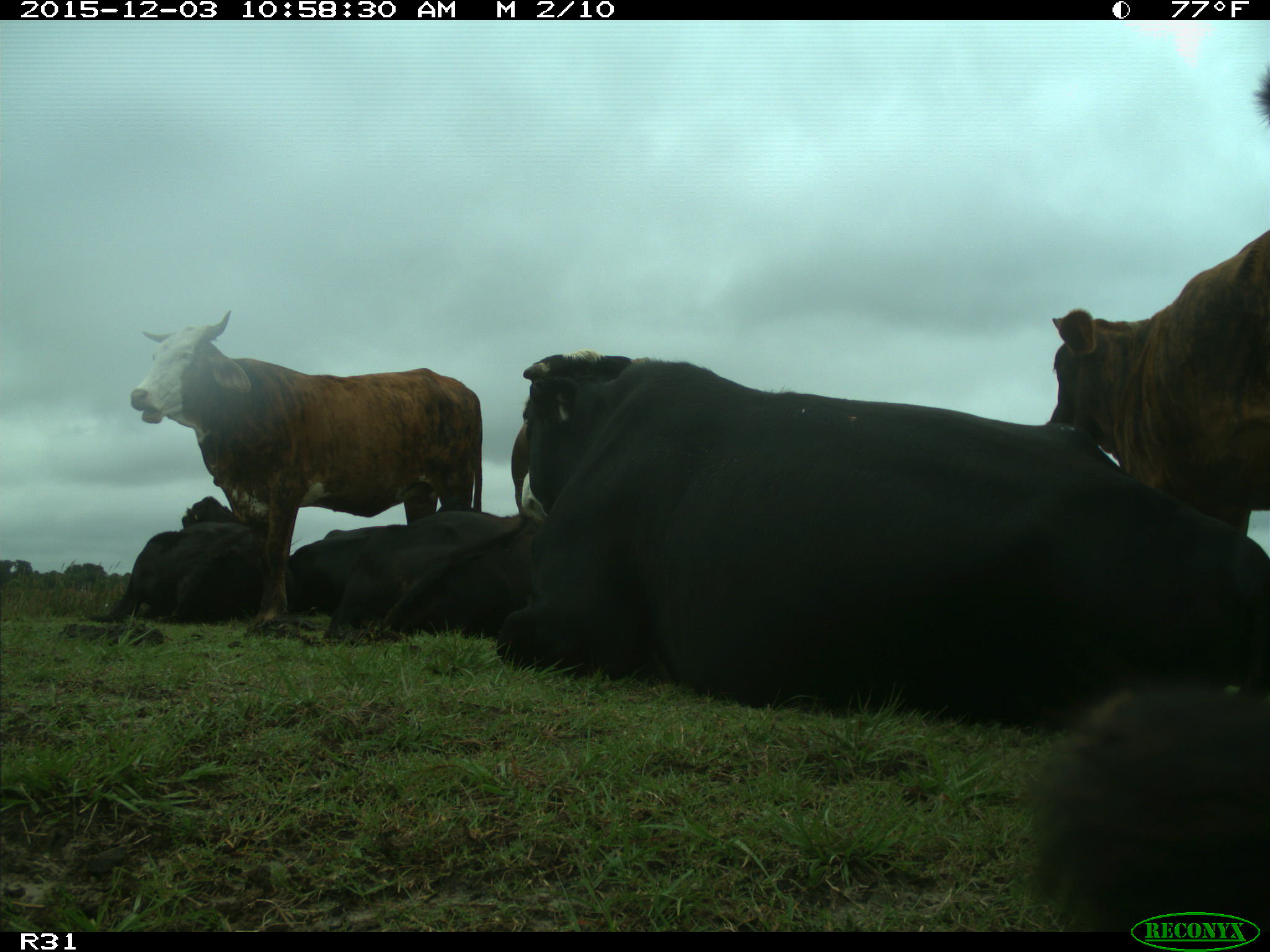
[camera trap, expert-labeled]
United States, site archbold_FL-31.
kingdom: Animalia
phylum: Chordata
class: Mammalia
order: Artiodactyla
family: Bovidae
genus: Bos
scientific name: Bos taurus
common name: domestic cow